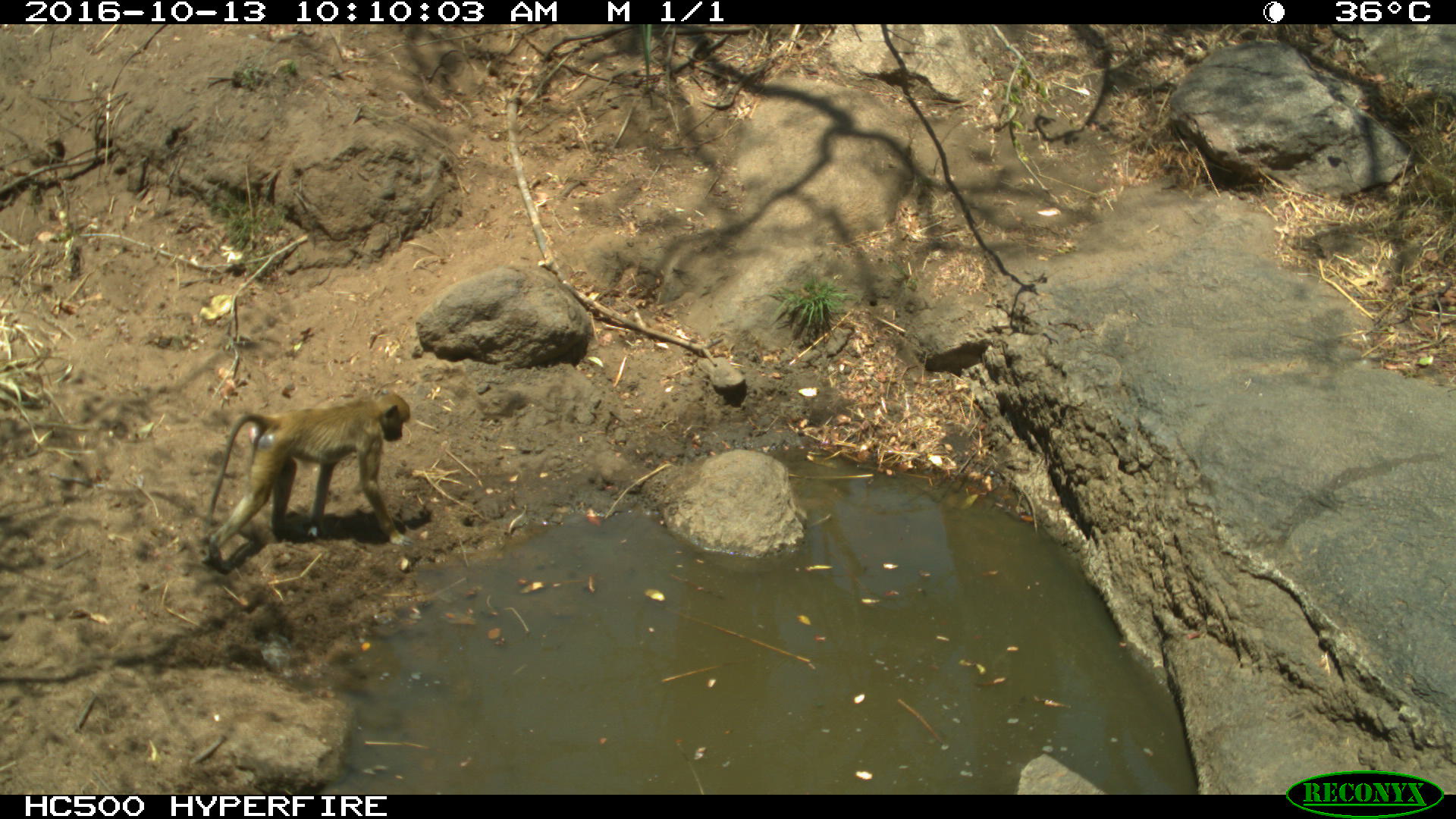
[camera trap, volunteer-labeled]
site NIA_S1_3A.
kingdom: Animalia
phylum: Chordata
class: Mammalia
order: Primates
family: Cercopithecidae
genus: Papio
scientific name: Papio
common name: baboon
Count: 1.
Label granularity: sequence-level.